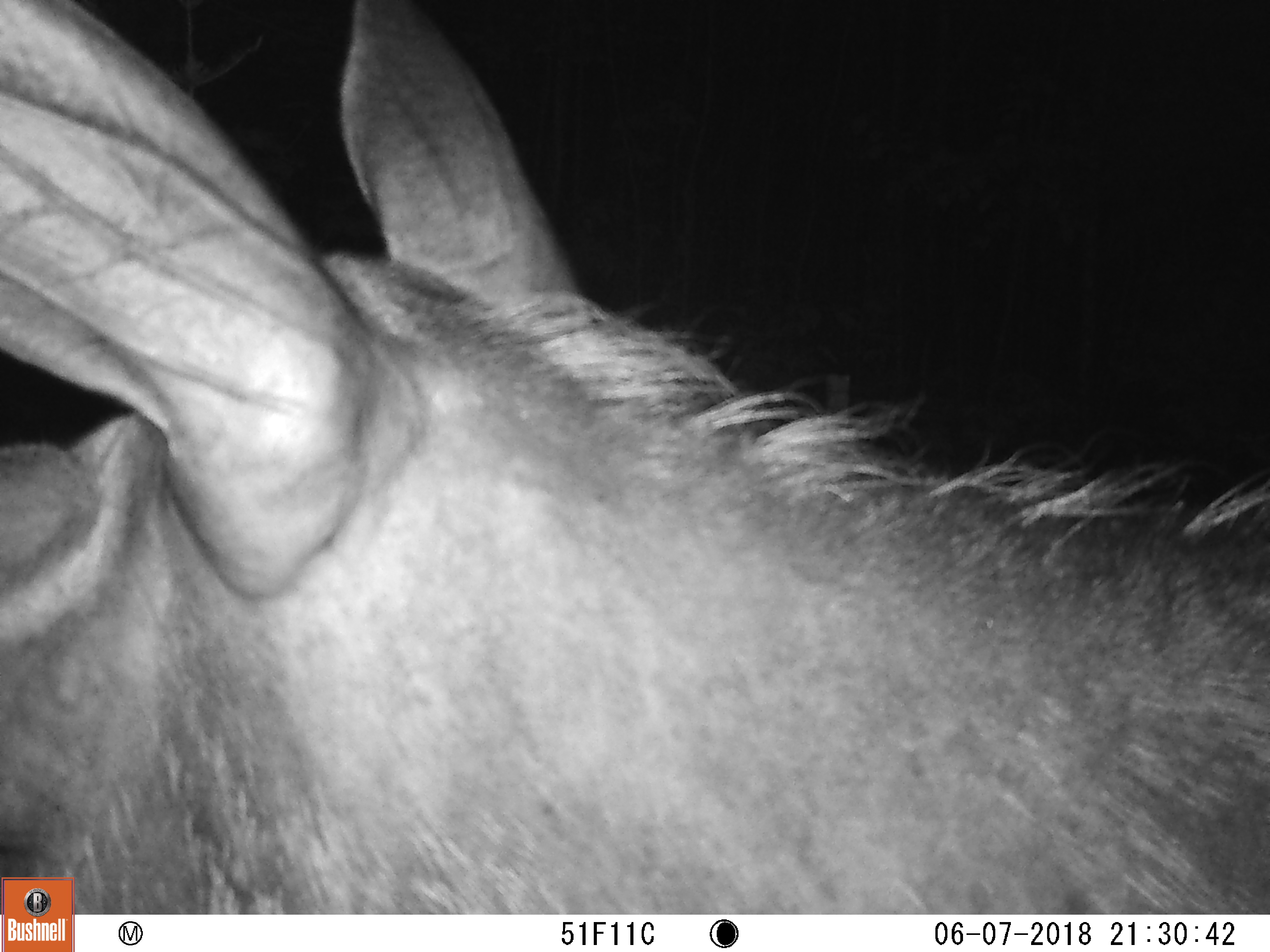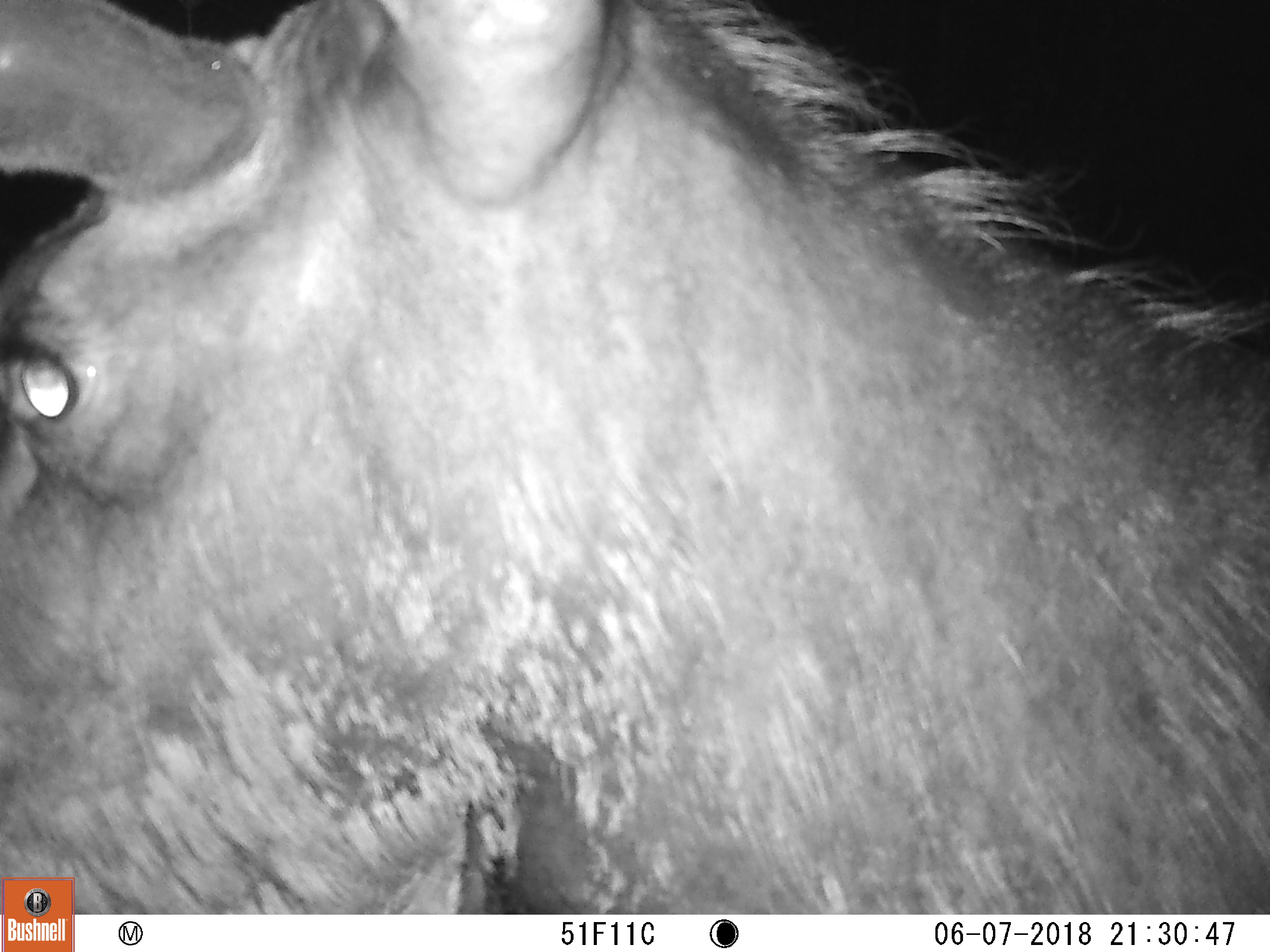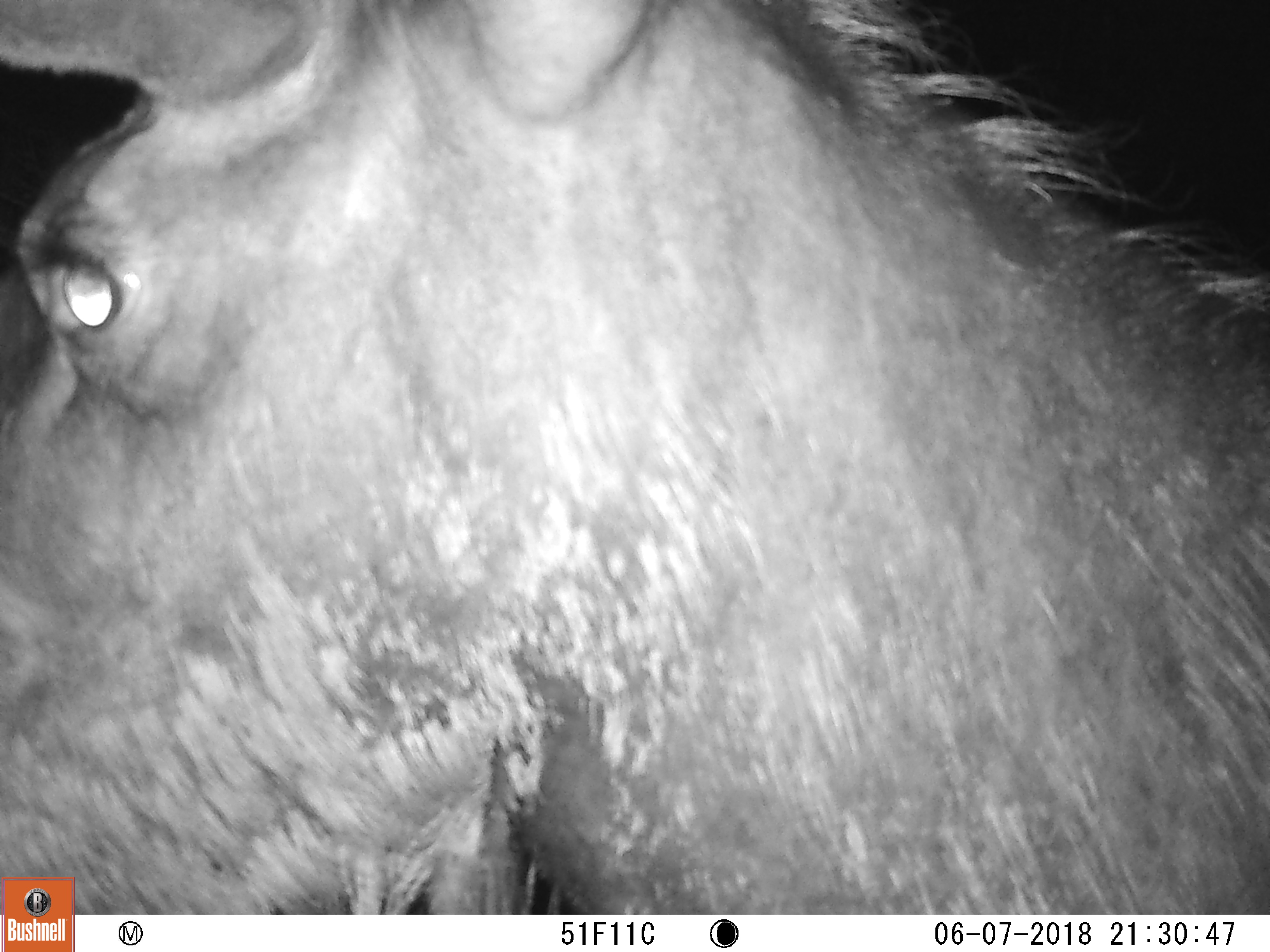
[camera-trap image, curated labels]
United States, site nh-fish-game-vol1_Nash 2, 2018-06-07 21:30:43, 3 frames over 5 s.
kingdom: Animalia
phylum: Chordata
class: Mammalia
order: Artiodactyla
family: Cervidae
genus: Alces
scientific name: Alces alces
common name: moose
Moose (Alces alces).